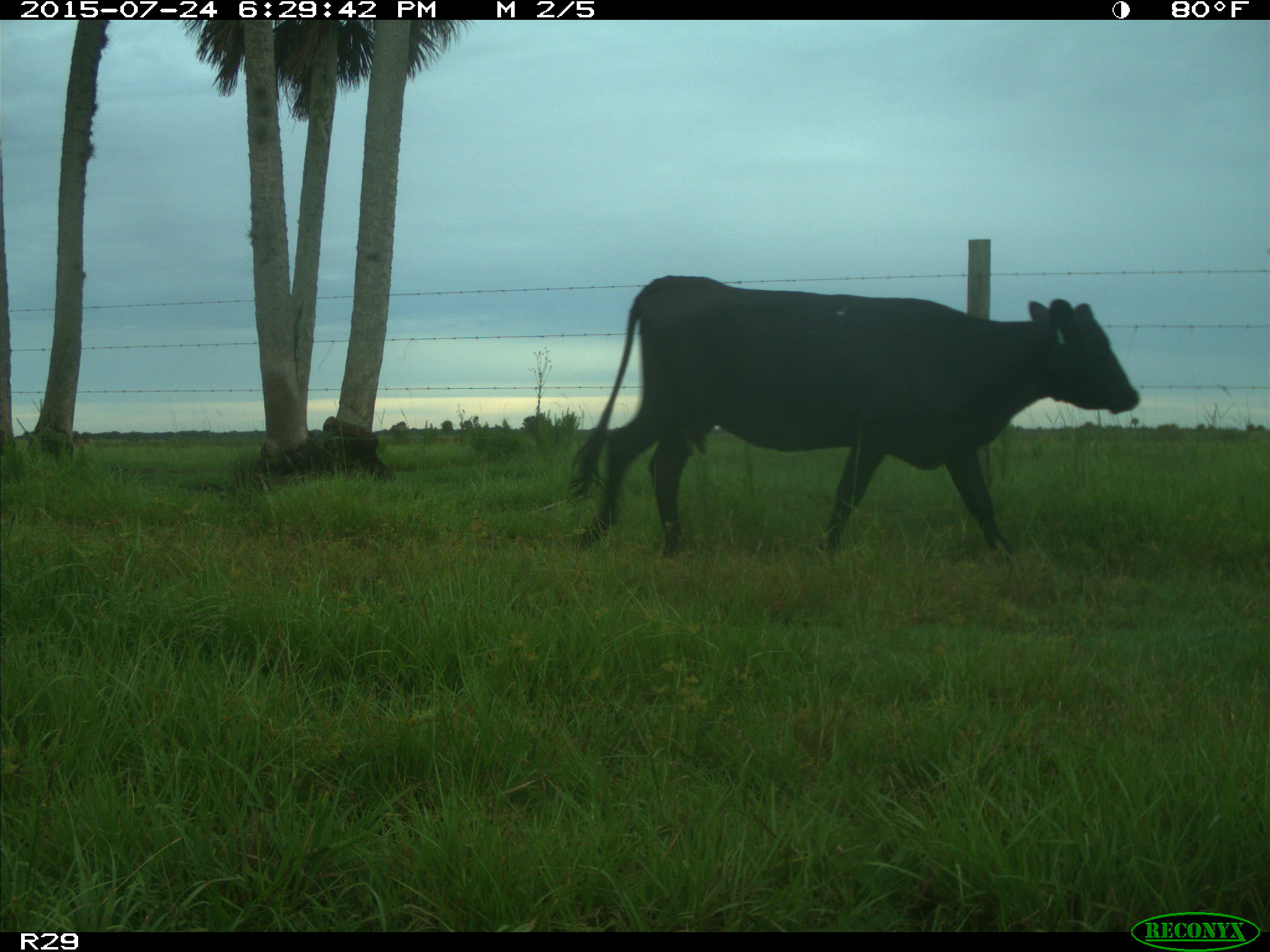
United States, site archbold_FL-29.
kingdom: Animalia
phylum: Chordata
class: Mammalia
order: Artiodactyla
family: Bovidae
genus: Bos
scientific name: Bos taurus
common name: domestic cow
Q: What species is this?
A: Bos taurus (domestic cow).